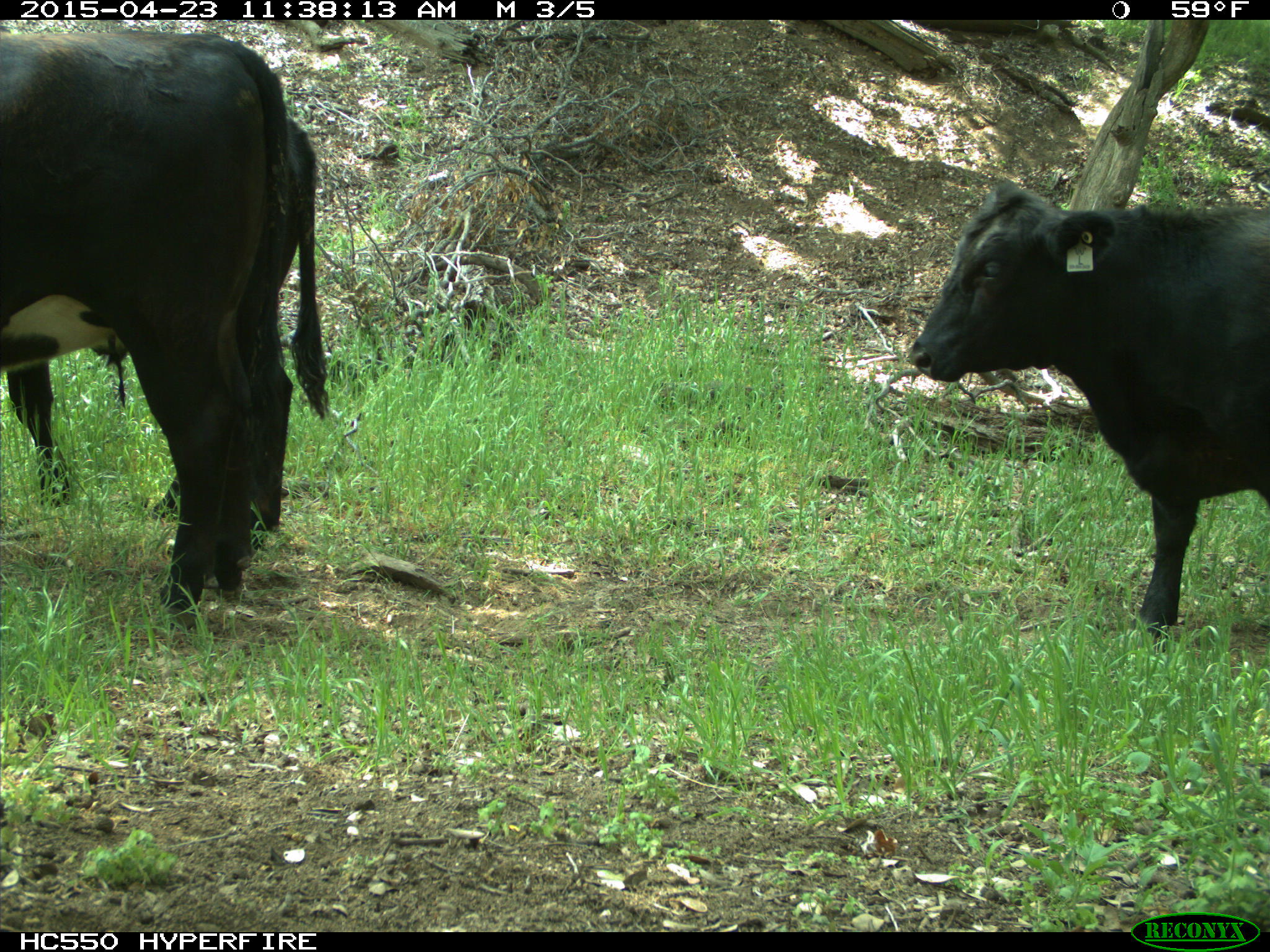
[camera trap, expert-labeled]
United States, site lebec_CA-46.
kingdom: Animalia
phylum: Chordata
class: Mammalia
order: Artiodactyla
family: Bovidae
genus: Bos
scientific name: Bos taurus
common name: domestic cow